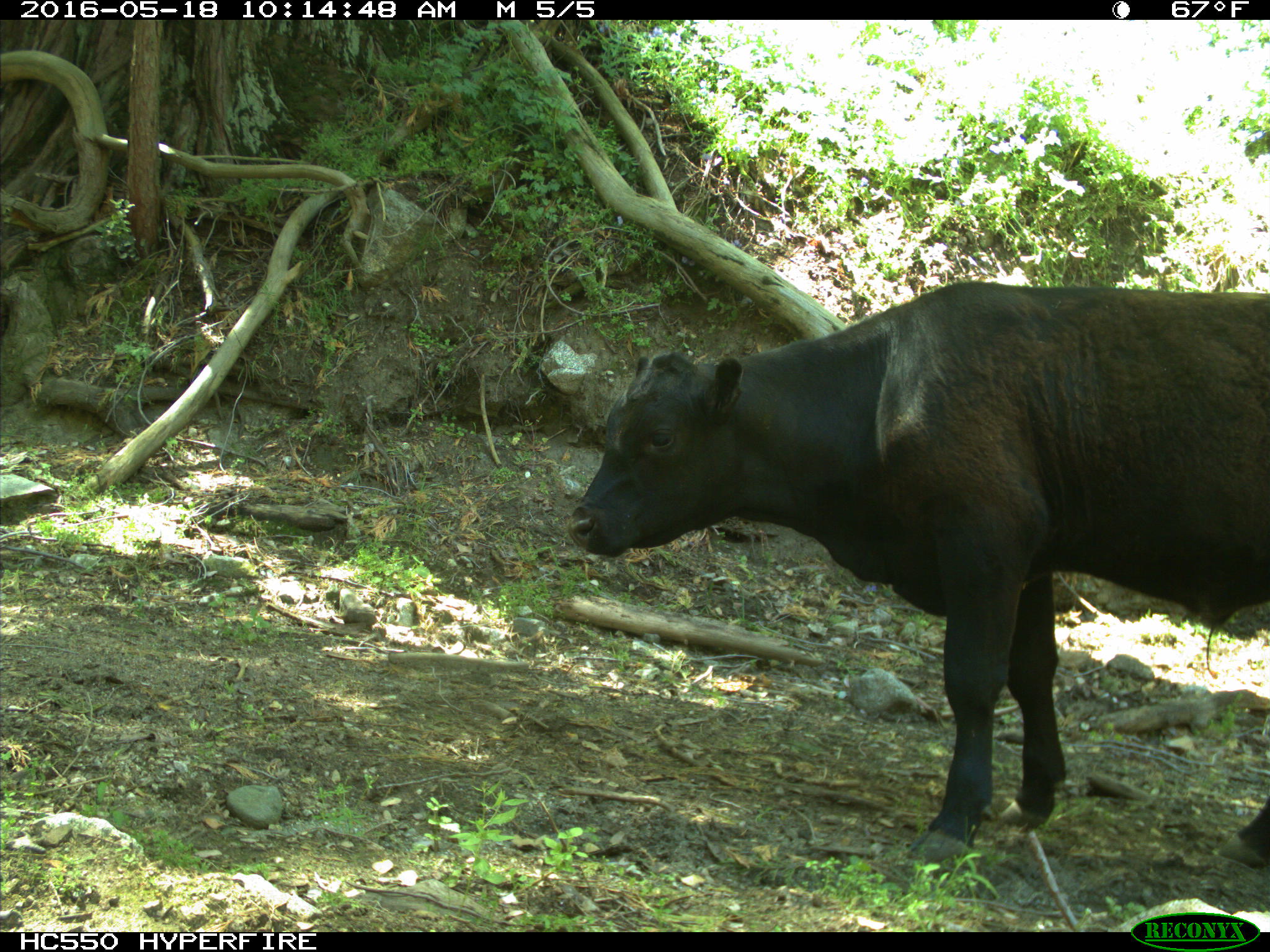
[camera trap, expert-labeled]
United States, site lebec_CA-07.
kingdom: Animalia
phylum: Chordata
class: Mammalia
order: Artiodactyla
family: Bovidae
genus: Bos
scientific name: Bos taurus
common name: domestic cow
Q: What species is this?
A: Bos taurus (domestic cow).